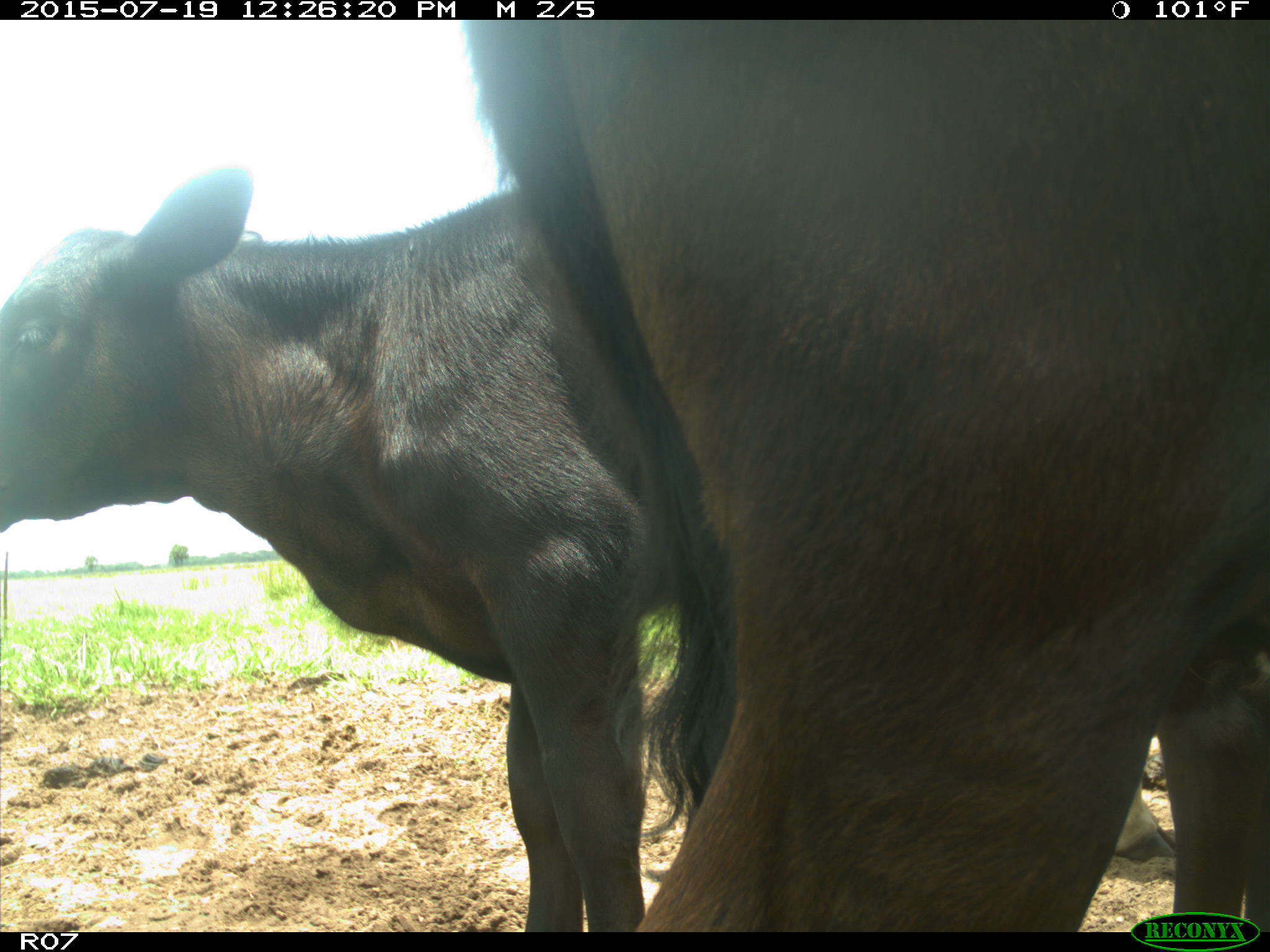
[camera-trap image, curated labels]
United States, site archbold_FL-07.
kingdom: Animalia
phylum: Chordata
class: Mammalia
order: Artiodactyla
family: Bovidae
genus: Bos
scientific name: Bos taurus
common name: domestic cow